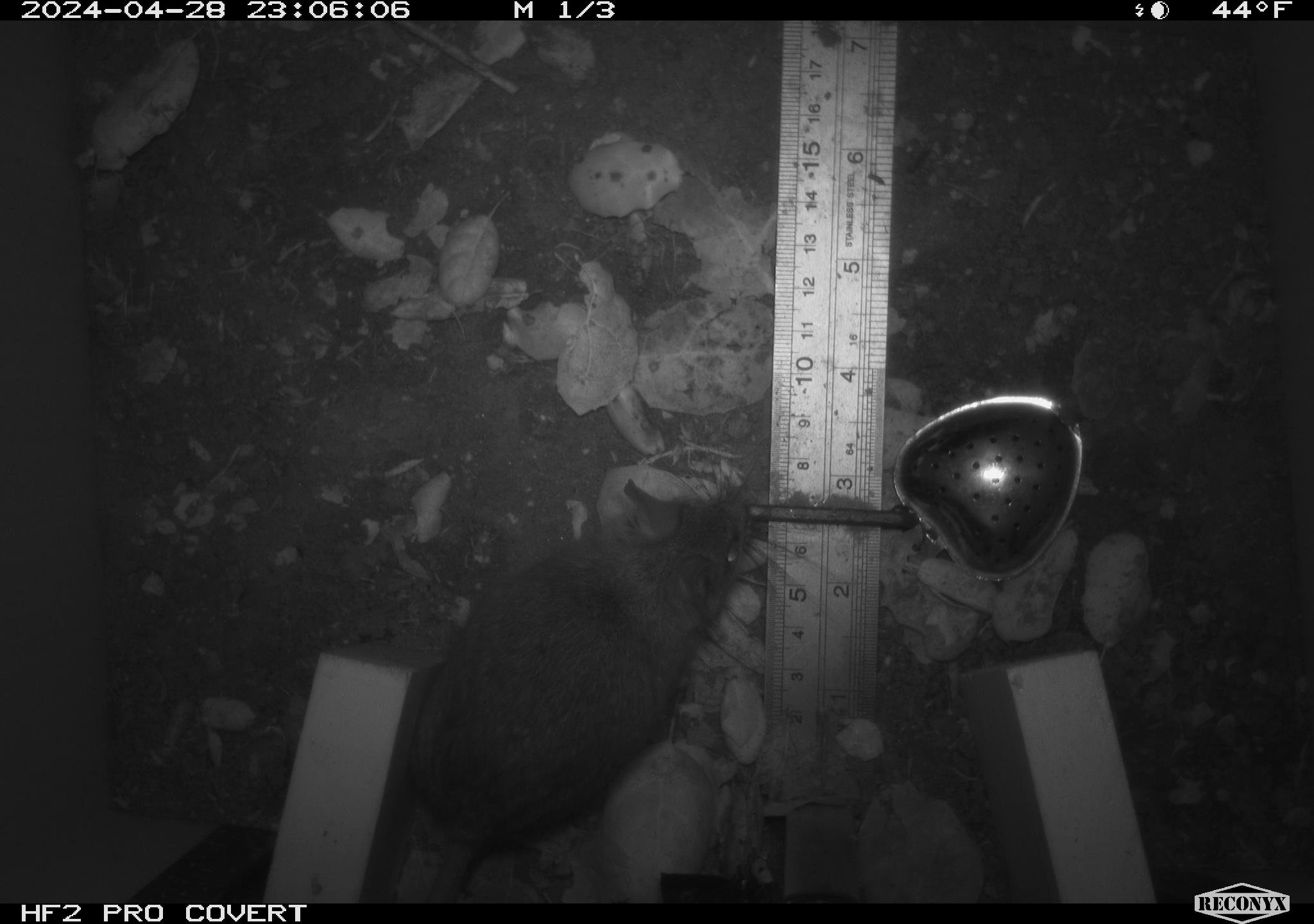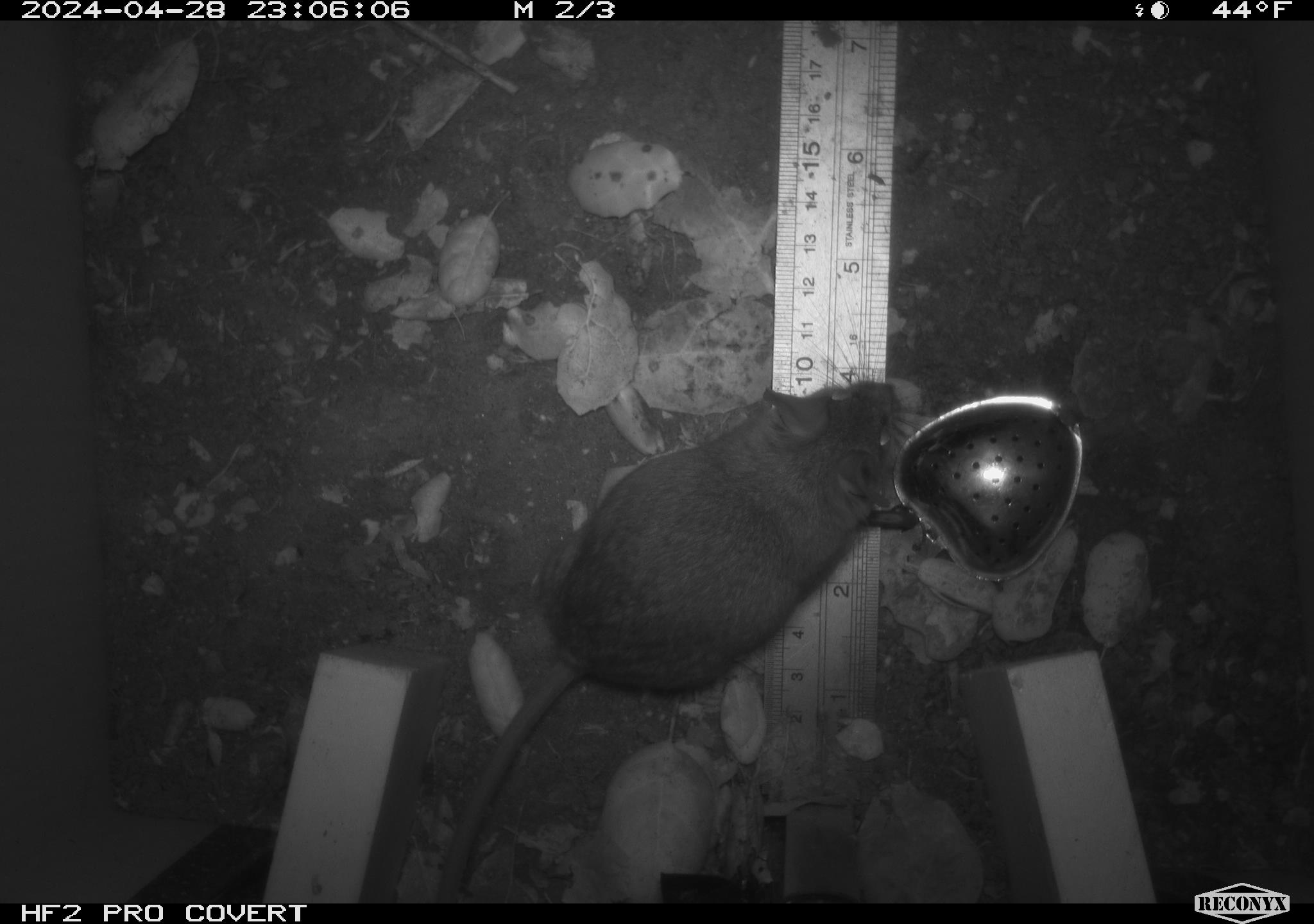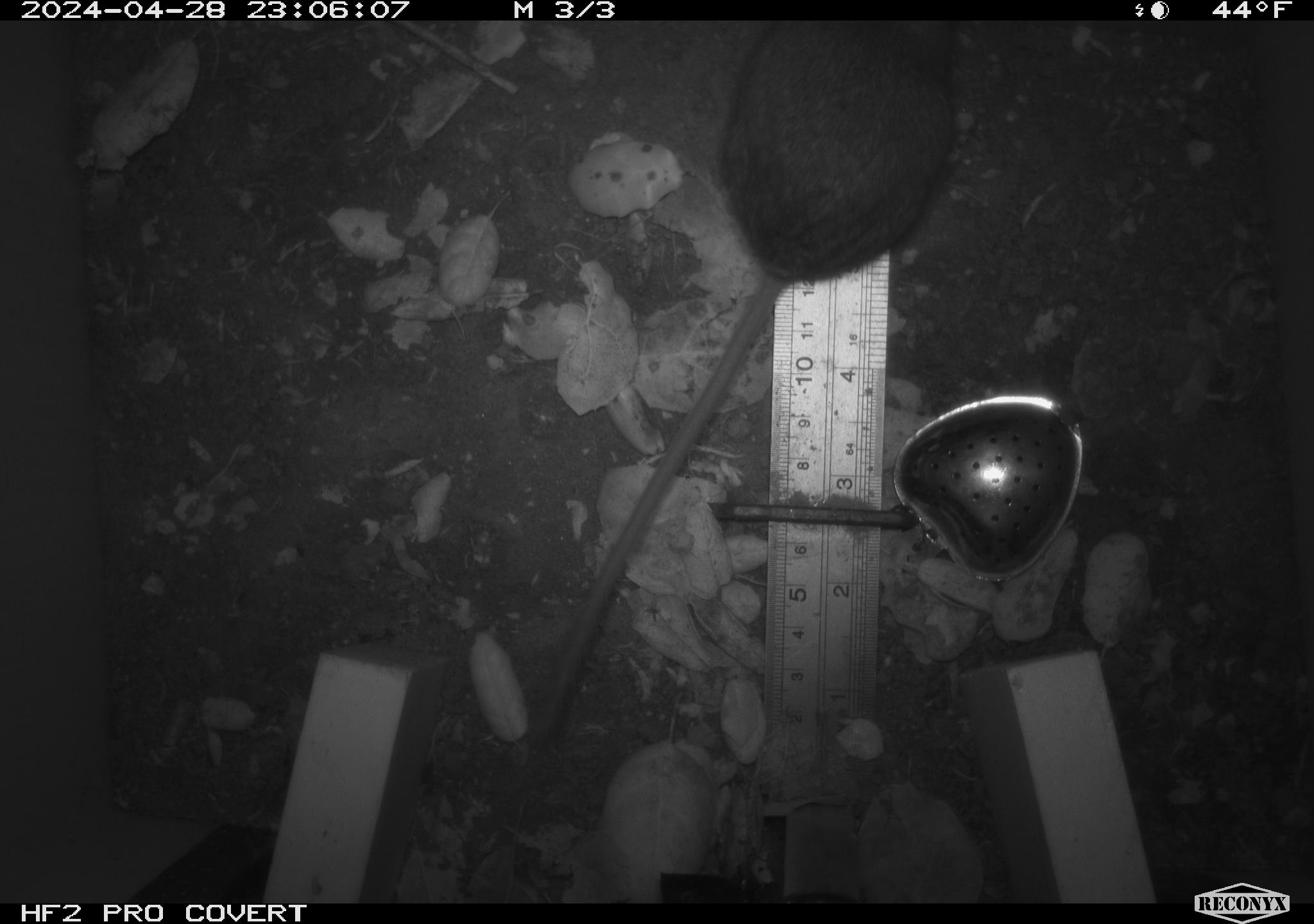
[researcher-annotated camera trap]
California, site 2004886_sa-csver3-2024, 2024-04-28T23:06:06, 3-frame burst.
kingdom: Animalia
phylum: Chordata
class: Mammalia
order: Rodentia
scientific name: Rodentia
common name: rodent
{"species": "rodent (Rodentia)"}